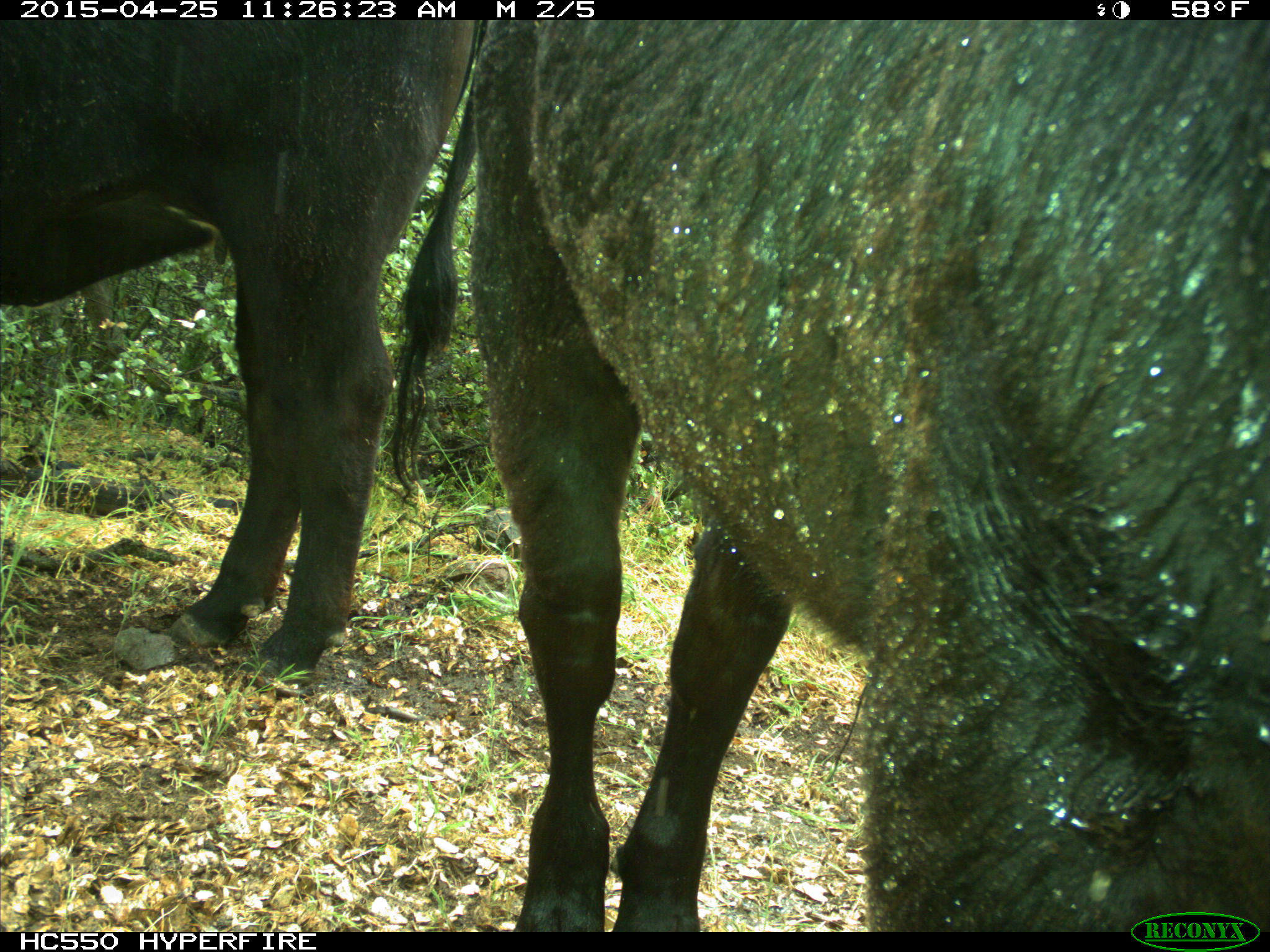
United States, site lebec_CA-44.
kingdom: Animalia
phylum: Chordata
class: Mammalia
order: Artiodactyla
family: Suidae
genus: Sus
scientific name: Sus scrofa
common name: wild boar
Sus scrofa (wild boar).